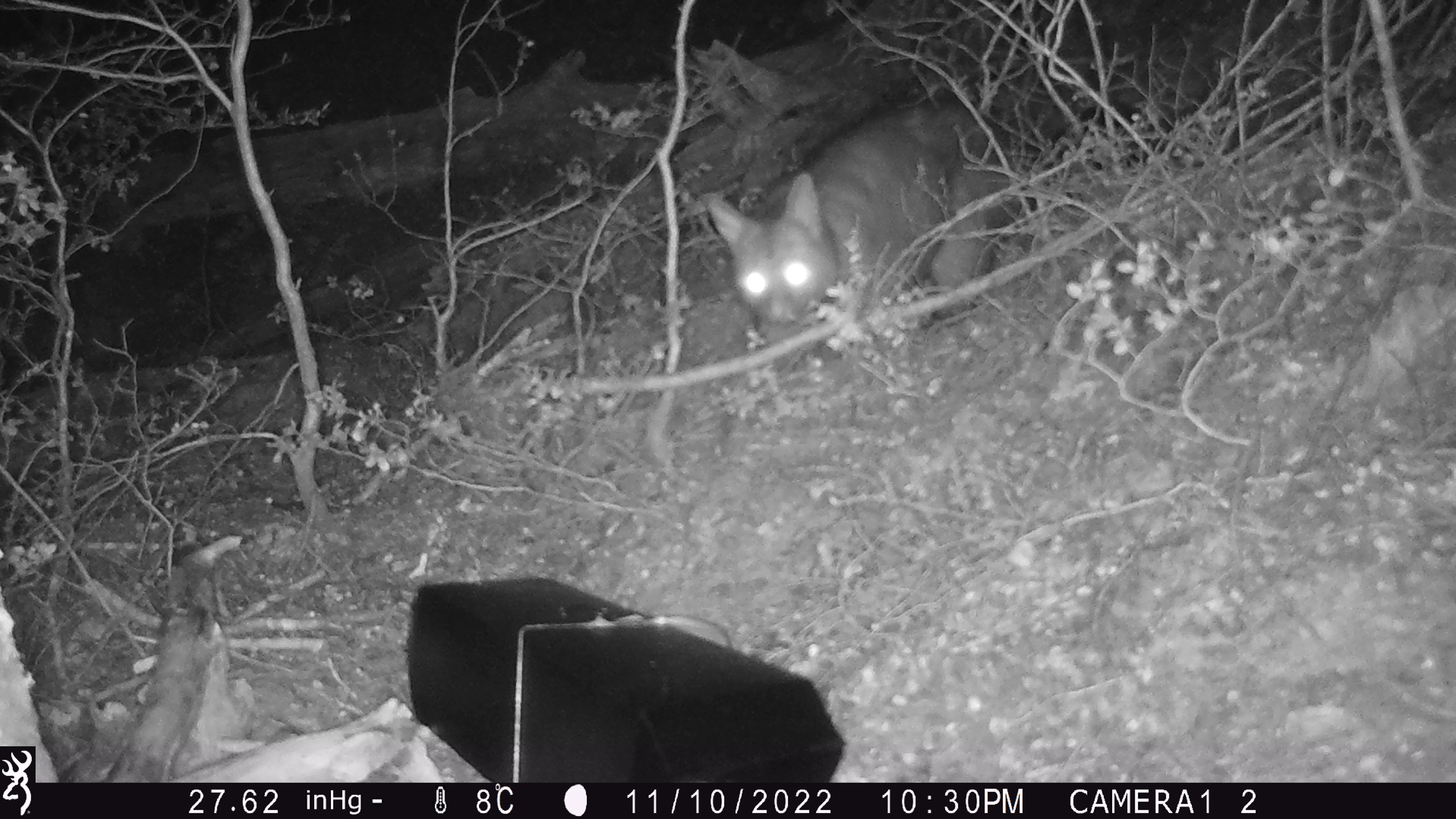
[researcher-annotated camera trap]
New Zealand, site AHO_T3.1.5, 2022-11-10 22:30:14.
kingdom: Animalia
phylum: Chordata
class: Mammalia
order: Diprotodontia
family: Phalangeridae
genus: Trichosurus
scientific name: Trichosurus vulpecula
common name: common brushtail possum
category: possum